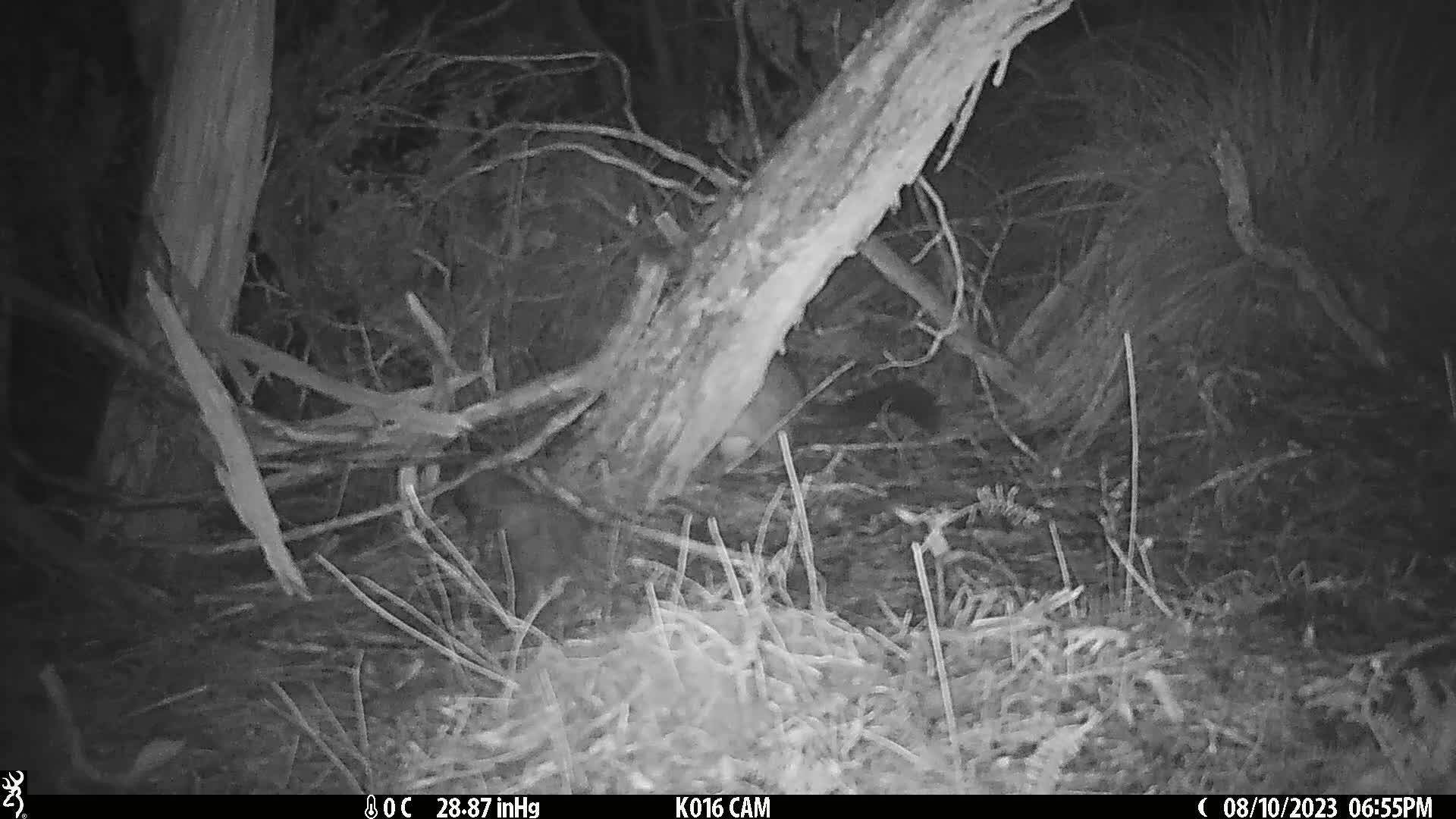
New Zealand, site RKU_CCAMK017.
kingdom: Animalia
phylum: Chordata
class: Mammalia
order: Diprotodontia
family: Phalangeridae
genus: Trichosurus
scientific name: Trichosurus vulpecula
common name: common brushtail possum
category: possum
Possum (common brushtail possum) (Trichosurus vulpecula).